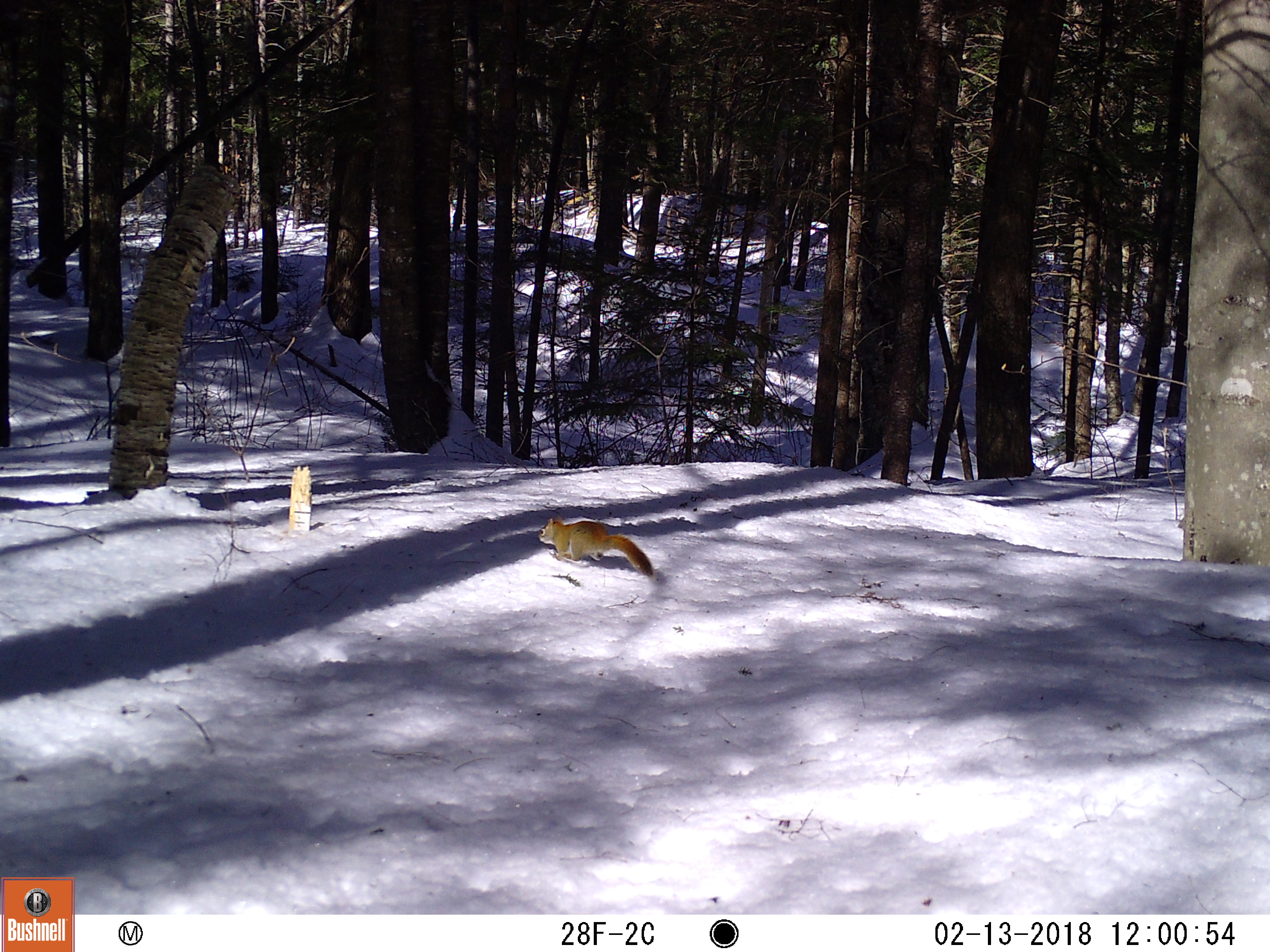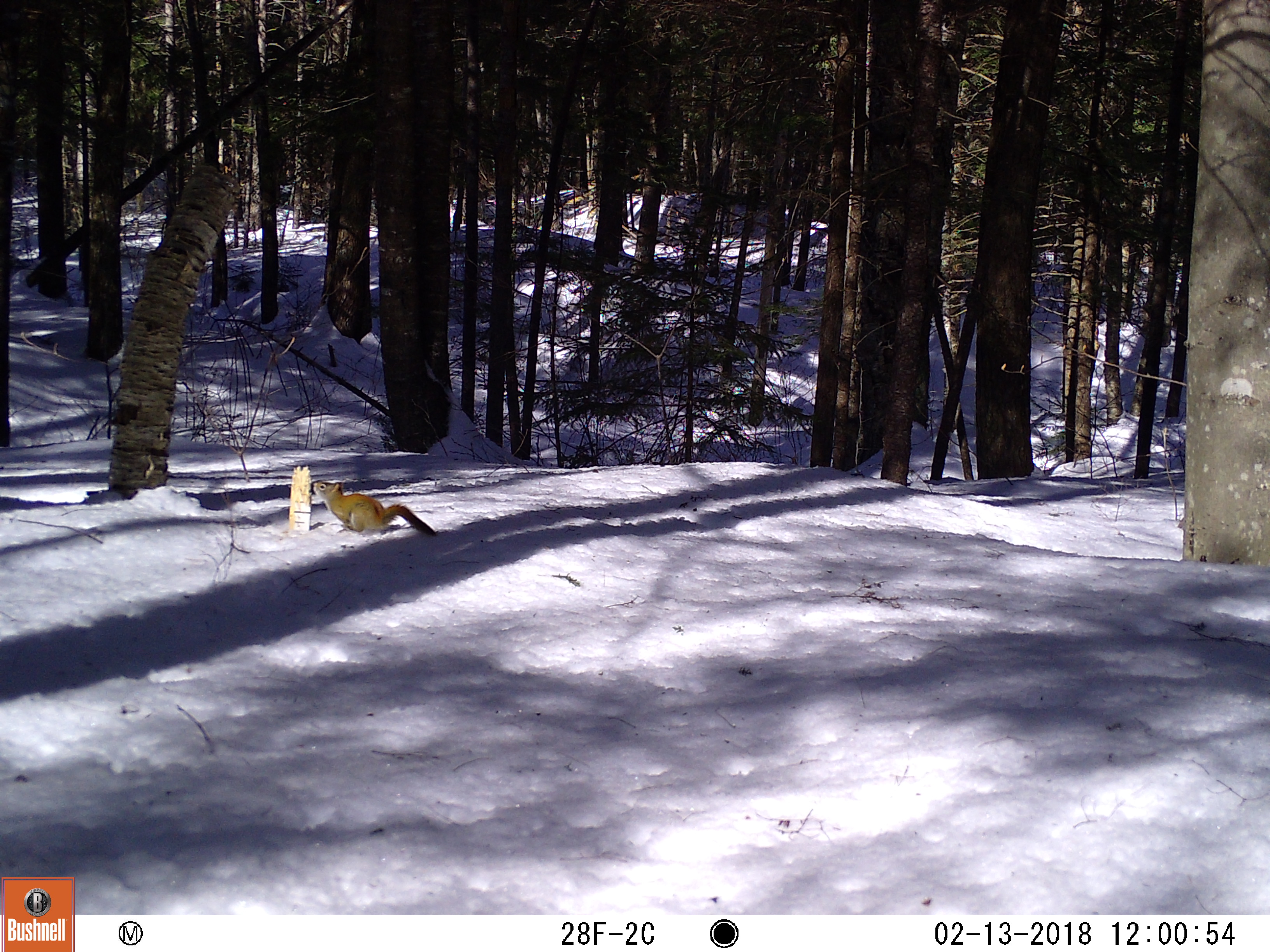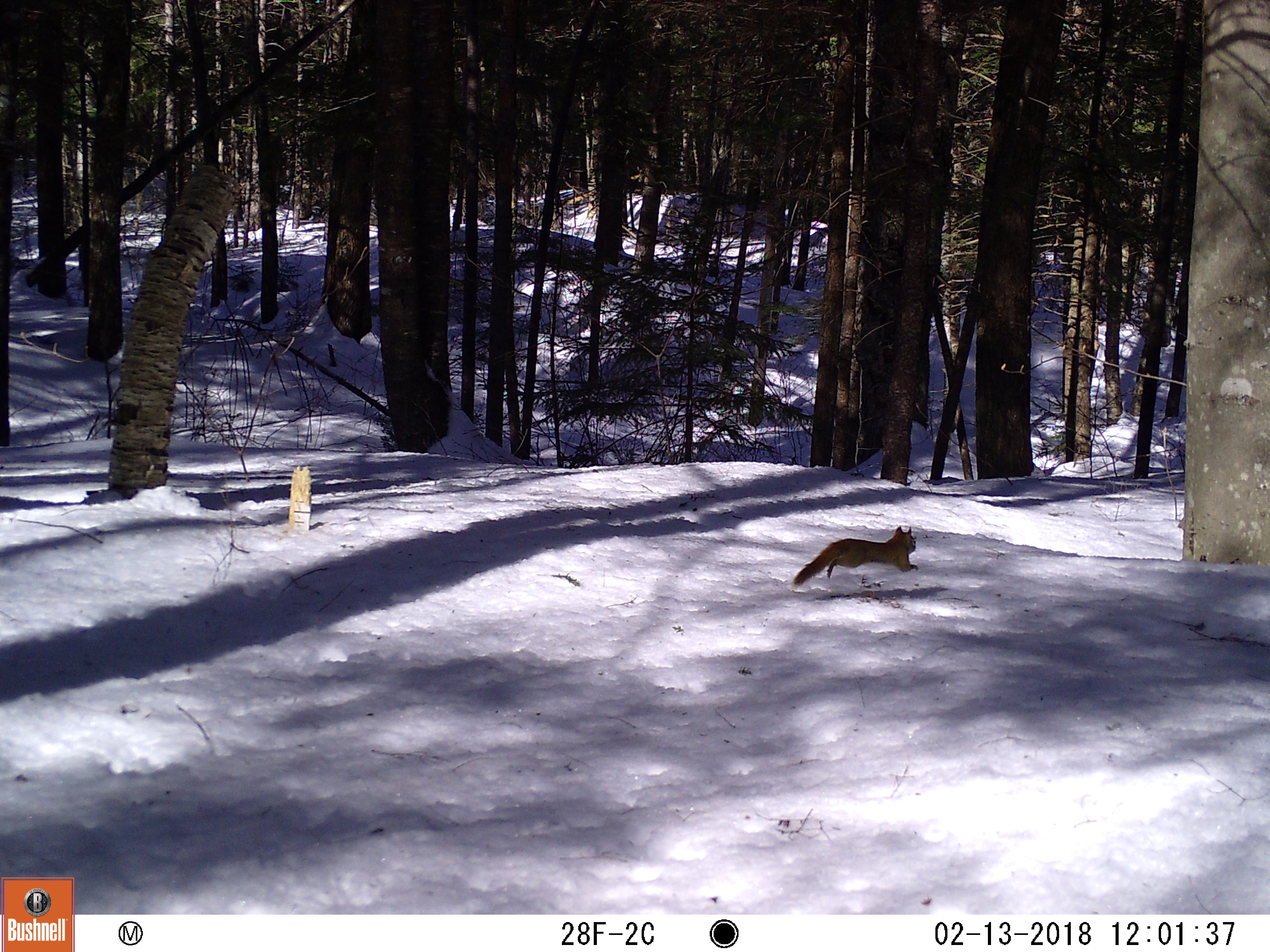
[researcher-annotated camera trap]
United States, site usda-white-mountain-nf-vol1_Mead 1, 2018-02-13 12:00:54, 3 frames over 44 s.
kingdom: Animalia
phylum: Chordata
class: Mammalia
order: Rodentia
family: Sciuridae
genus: Tamiasciurus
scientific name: Tamiasciurus hudsonicus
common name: red squirrel